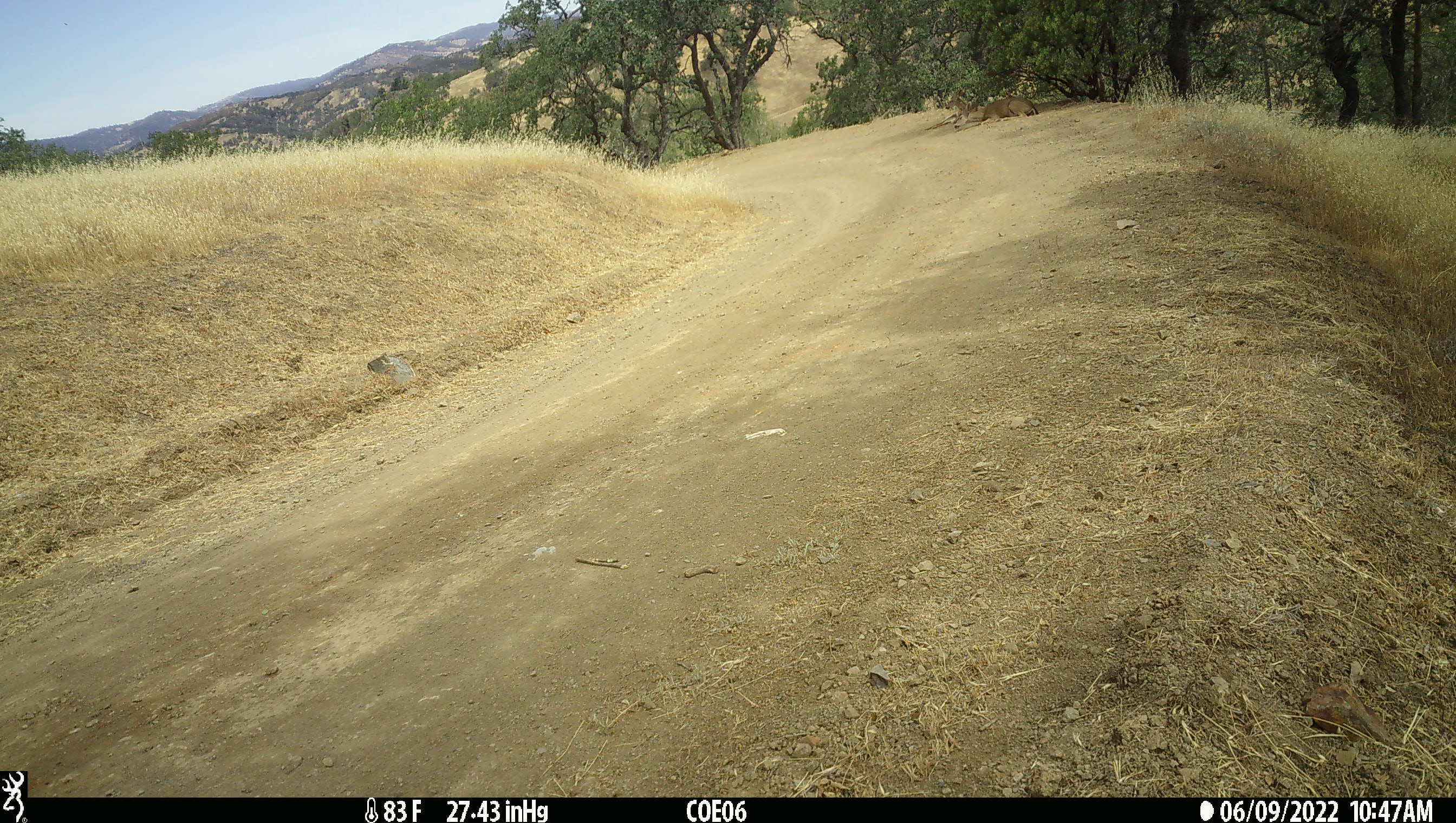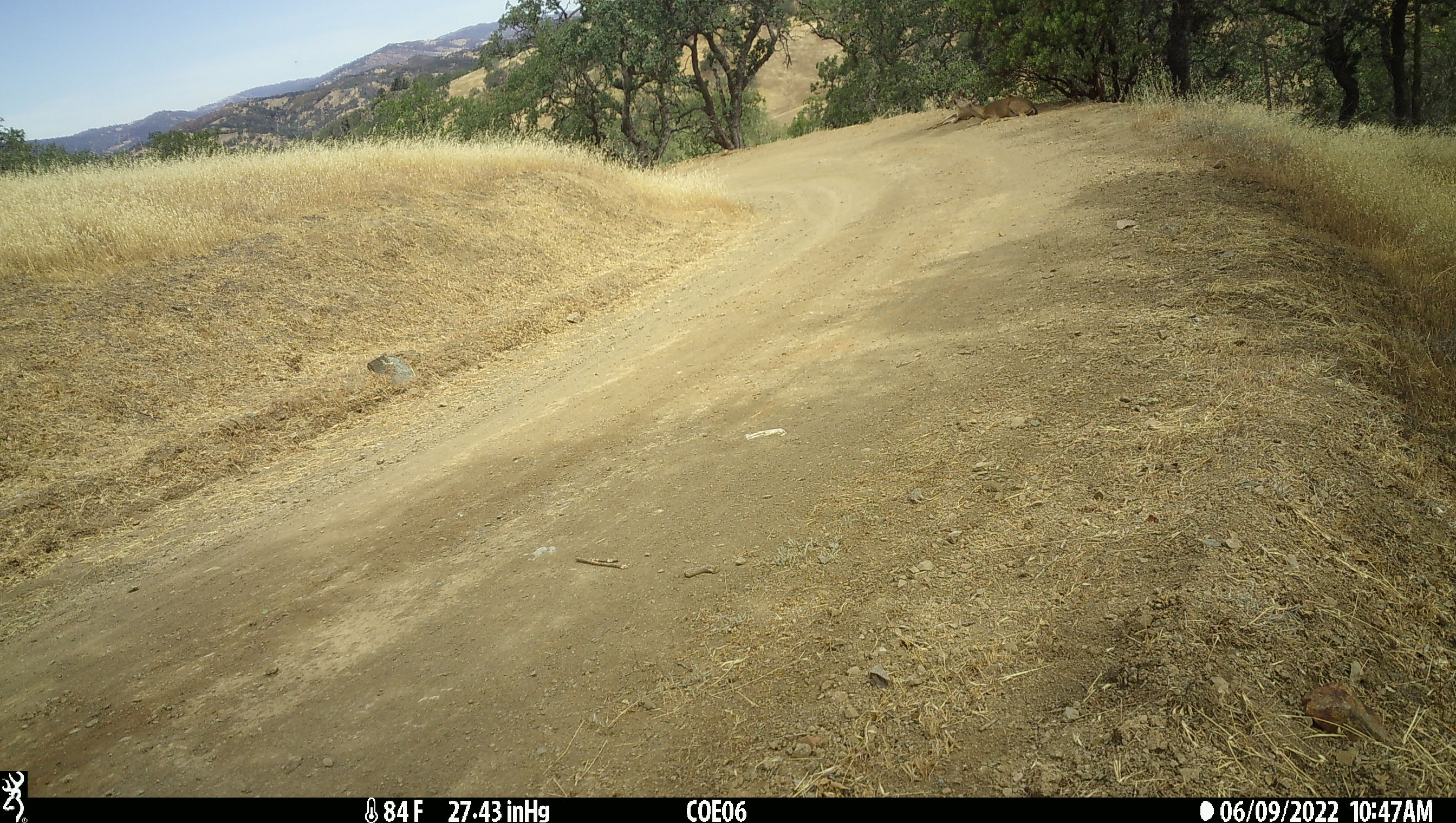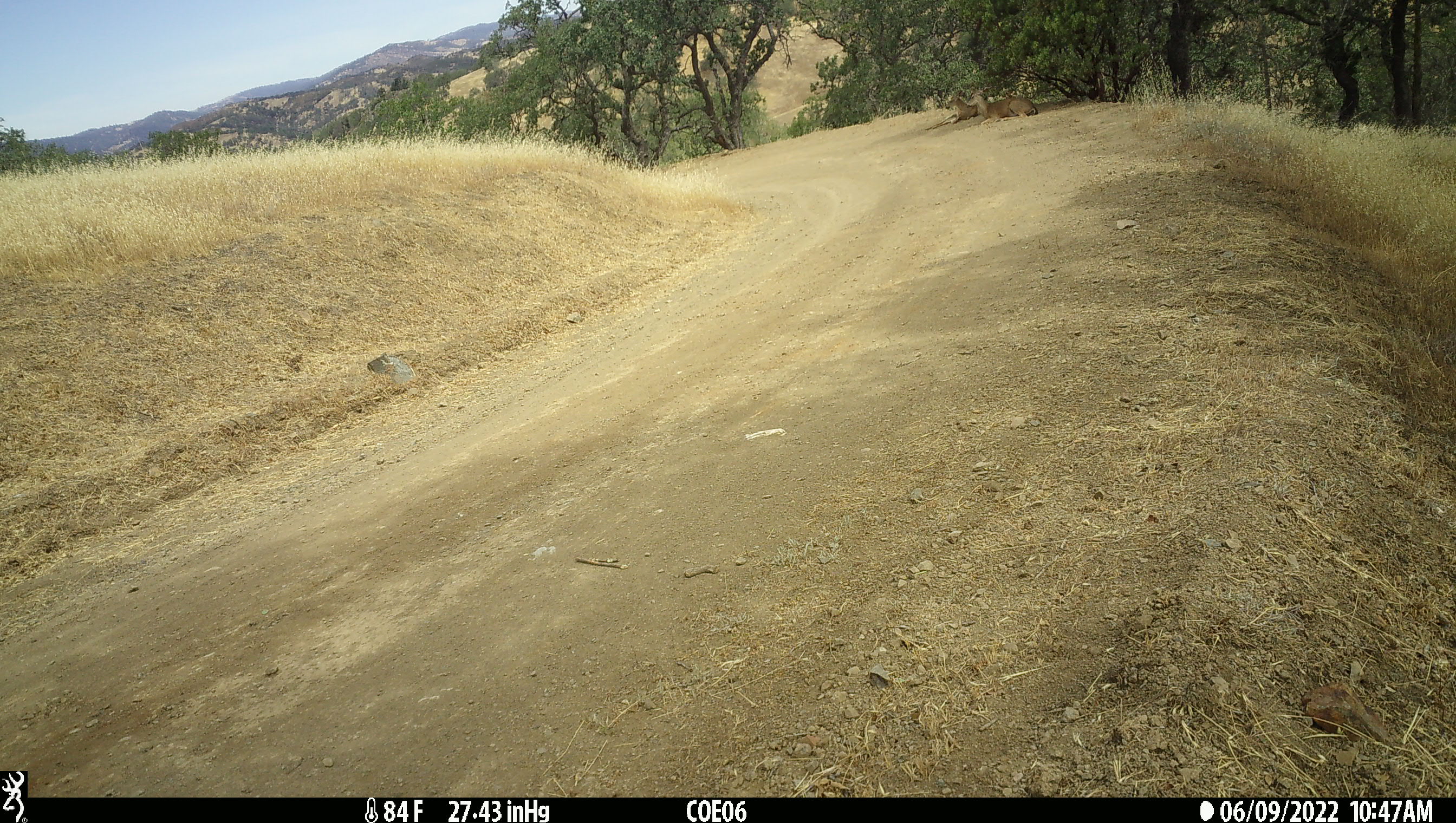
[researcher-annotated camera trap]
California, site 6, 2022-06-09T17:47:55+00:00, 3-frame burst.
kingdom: Animalia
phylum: Chordata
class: Mammalia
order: Artiodactyla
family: Cervidae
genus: Odocoileus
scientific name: Odocoileus hemionus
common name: mule deer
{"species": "mule deer (Odocoileus hemionus)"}